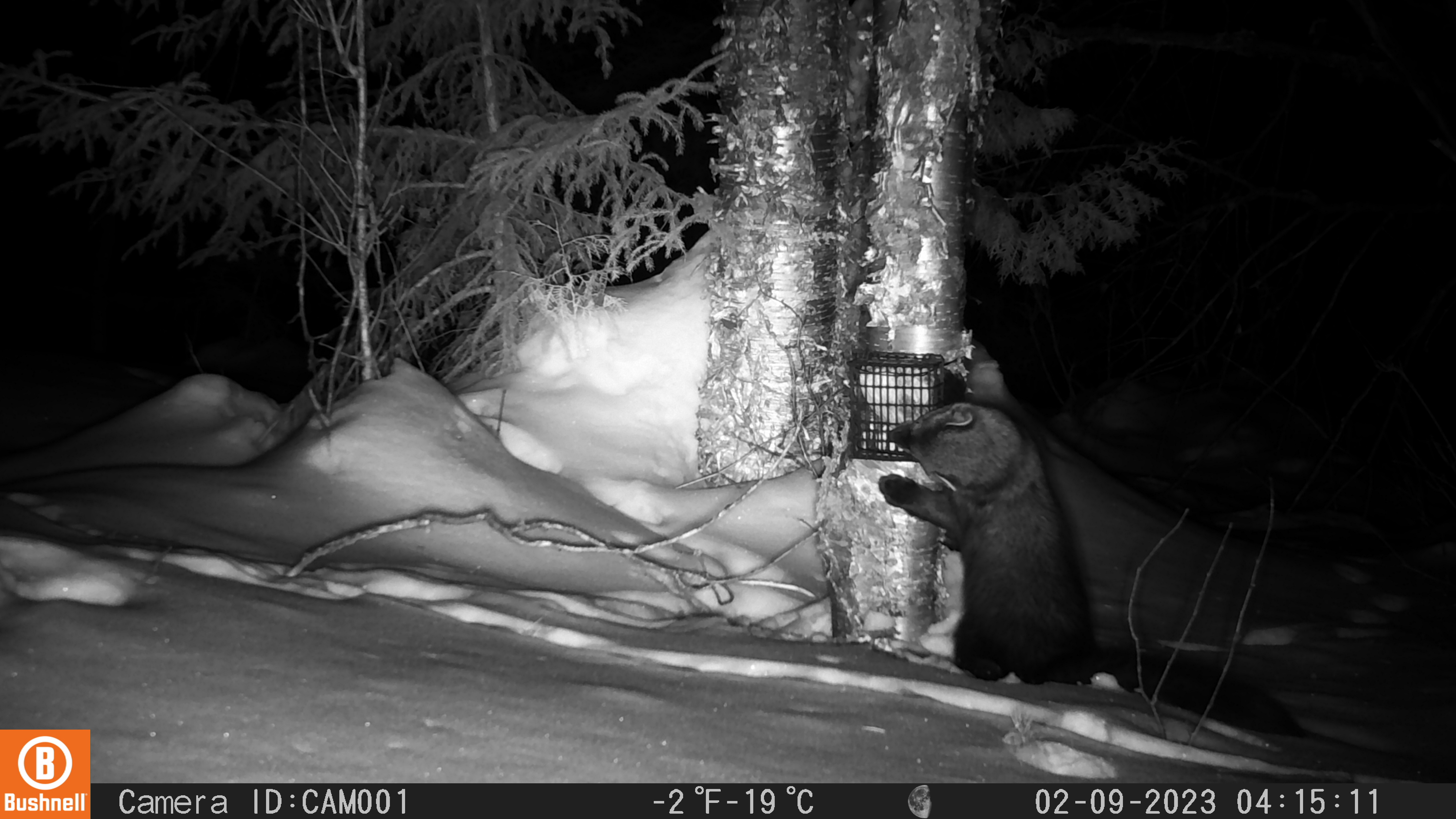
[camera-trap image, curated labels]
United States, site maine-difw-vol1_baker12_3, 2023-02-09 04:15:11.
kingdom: Animalia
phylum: Chordata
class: Mammalia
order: Carnivora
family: Mustelidae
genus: Pekania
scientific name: Pekania pennanti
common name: fisher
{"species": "fisher (Pekania pennanti)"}